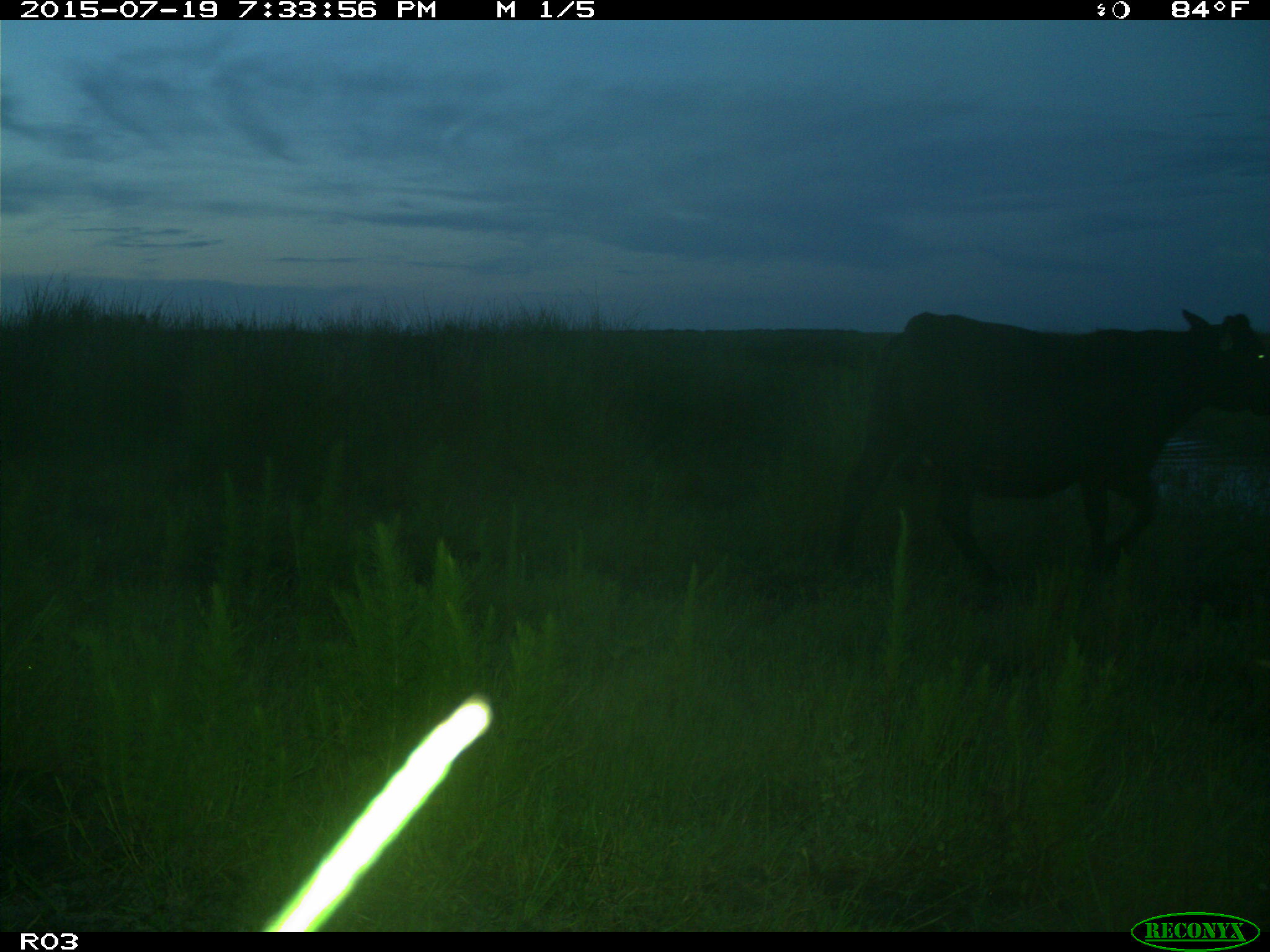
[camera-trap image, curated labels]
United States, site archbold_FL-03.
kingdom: Animalia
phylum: Chordata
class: Mammalia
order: Artiodactyla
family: Bovidae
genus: Bos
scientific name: Bos taurus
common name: domestic cow